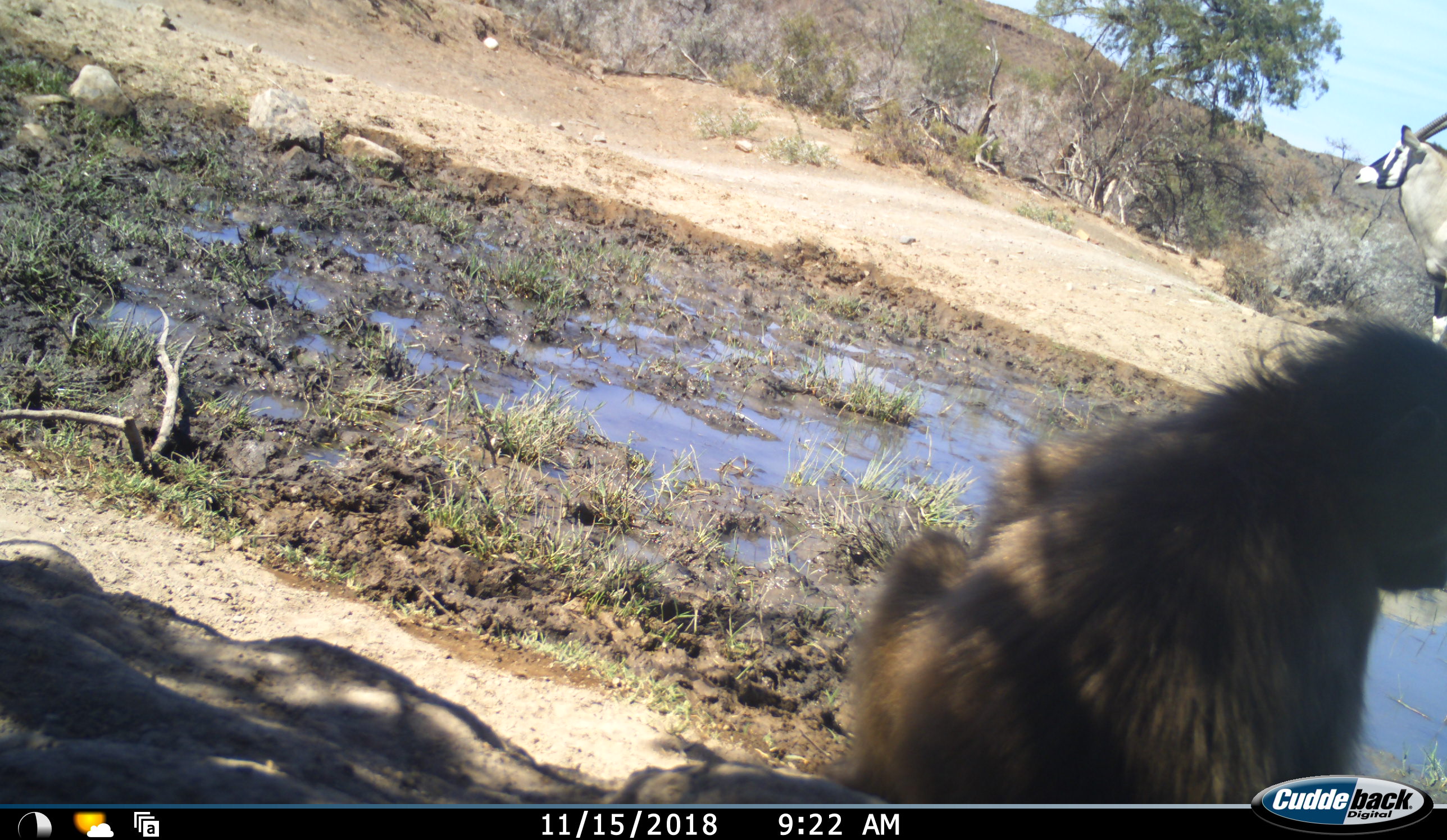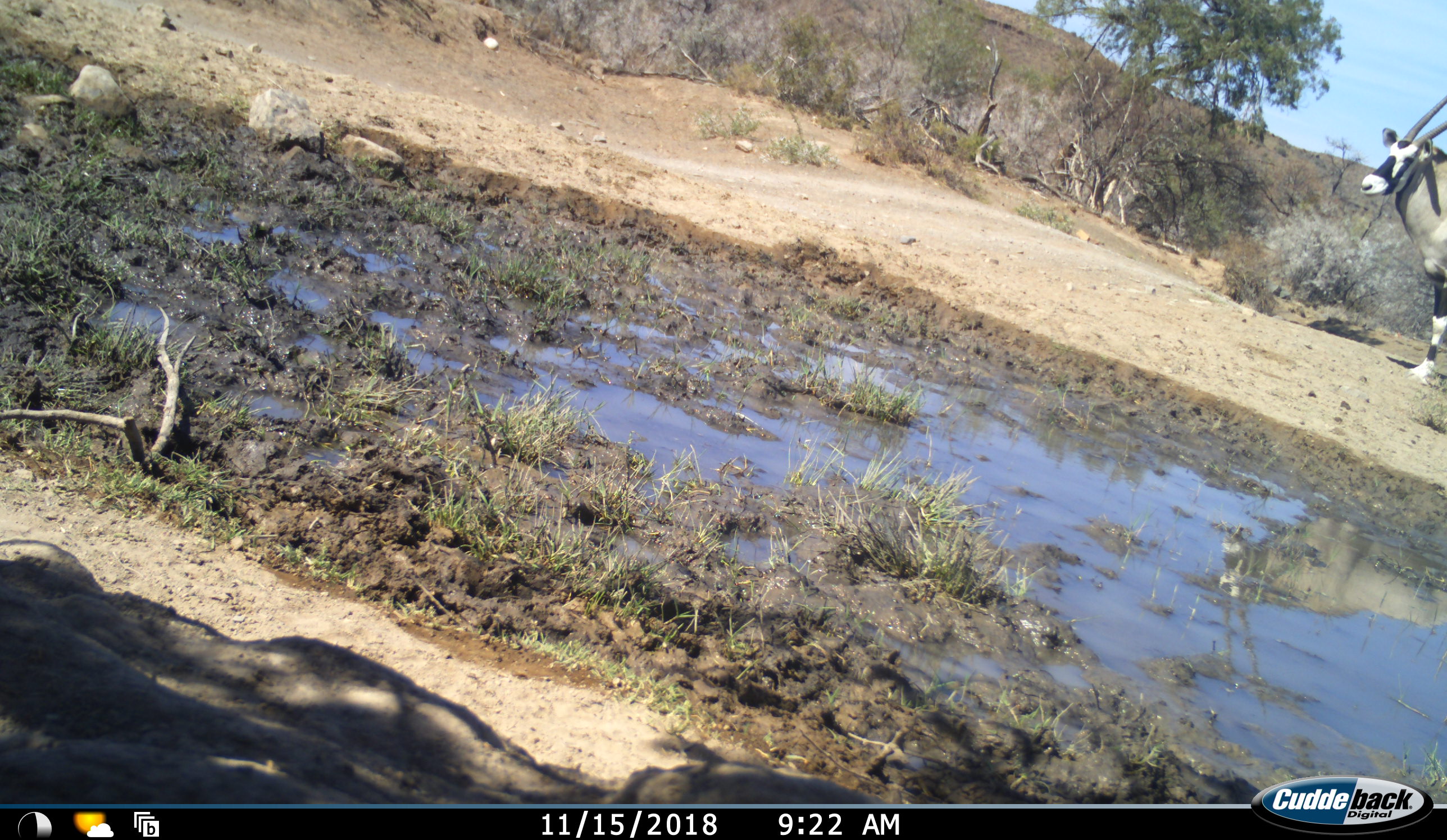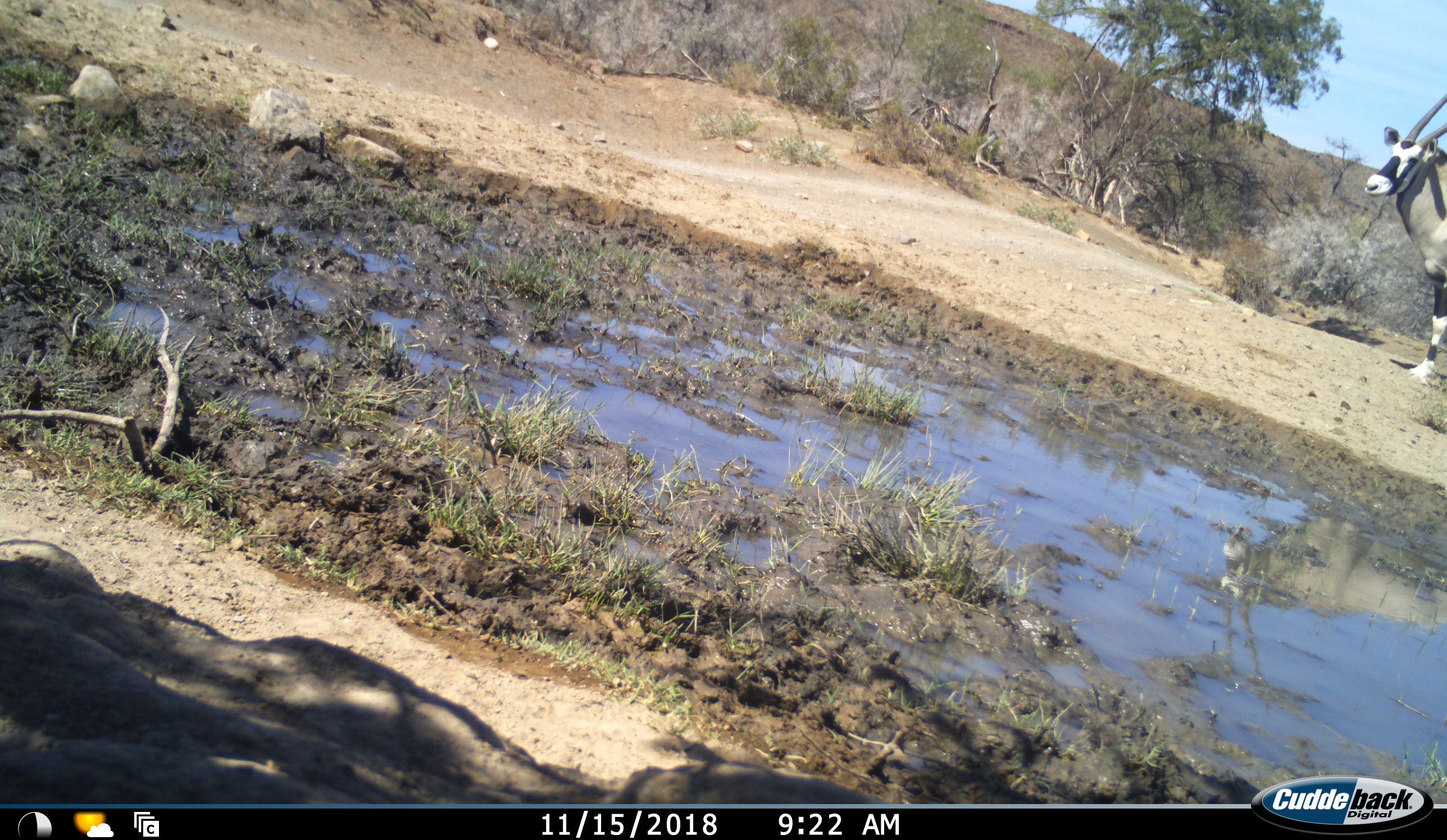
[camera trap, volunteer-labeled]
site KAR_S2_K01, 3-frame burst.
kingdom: Animalia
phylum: Chordata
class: Mammalia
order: Primates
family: Cercopithecidae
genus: Papio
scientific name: Papio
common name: baboon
Baboon (Papio), count 1. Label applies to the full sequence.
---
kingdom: Animalia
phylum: Chordata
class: Mammalia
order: Artiodactyla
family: Bovidae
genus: Oryx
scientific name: Oryx gazella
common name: gemsbok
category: oryx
Oryx (gemsbok) (Oryx gazella), count 1. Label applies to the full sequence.